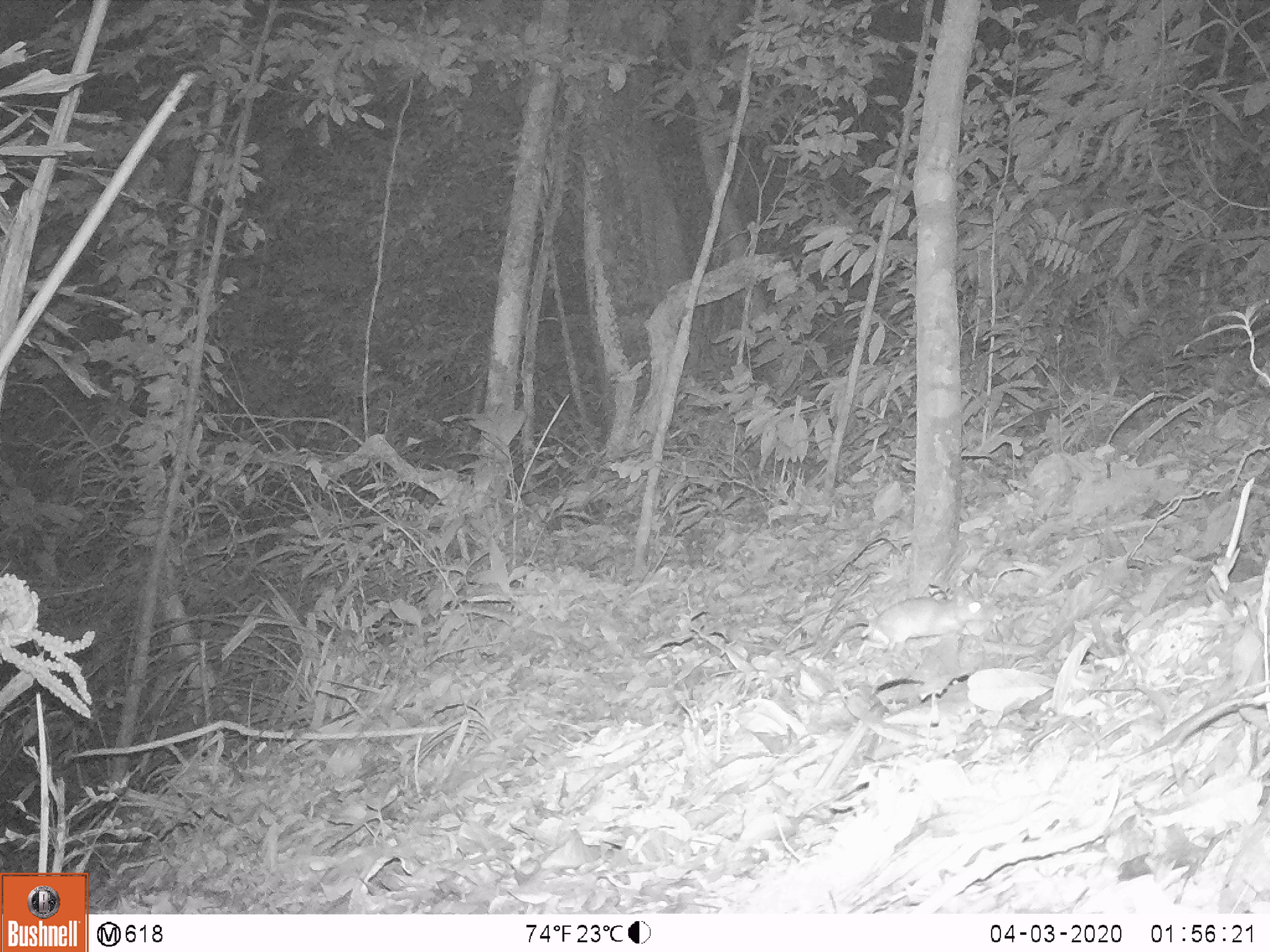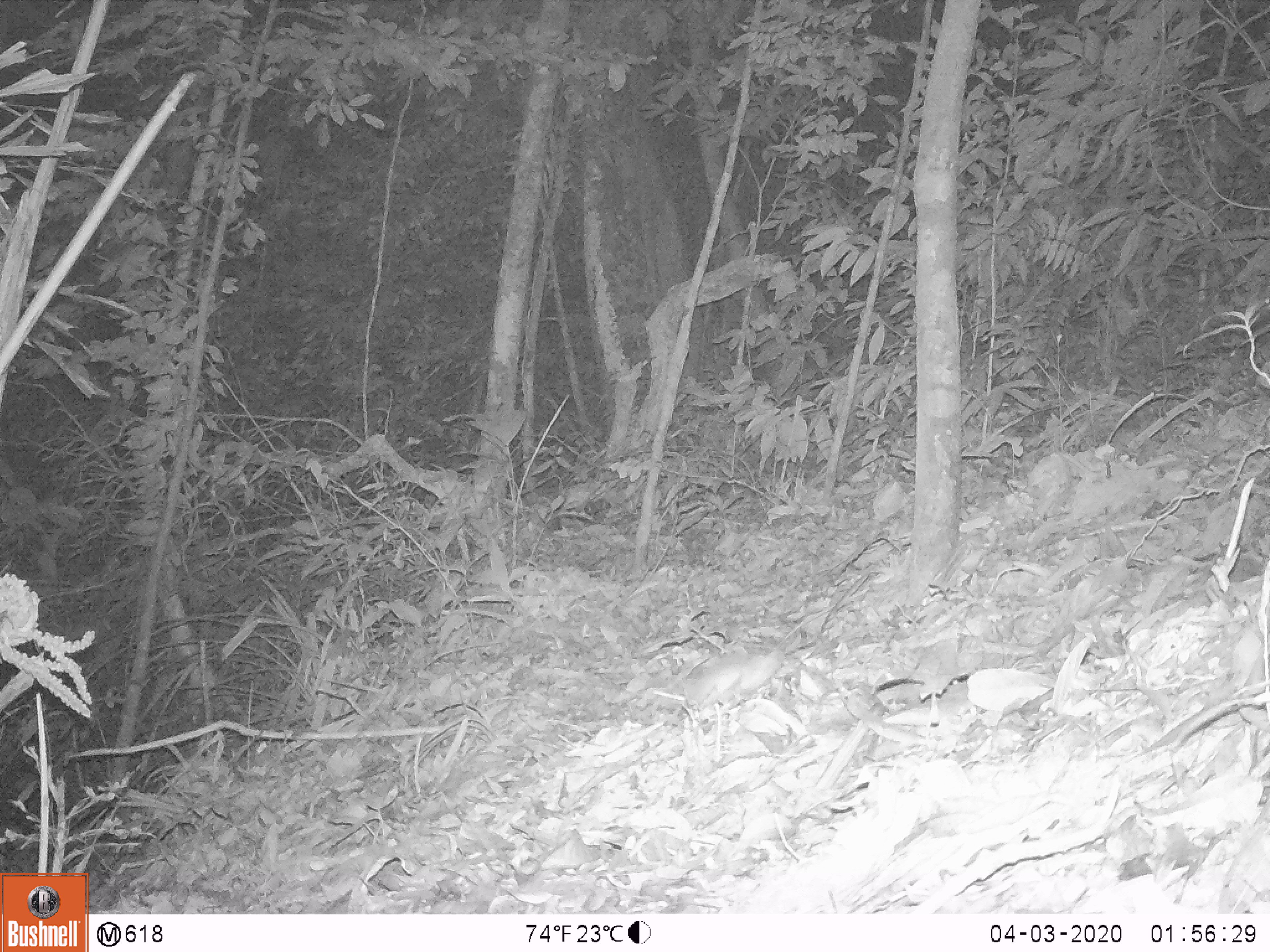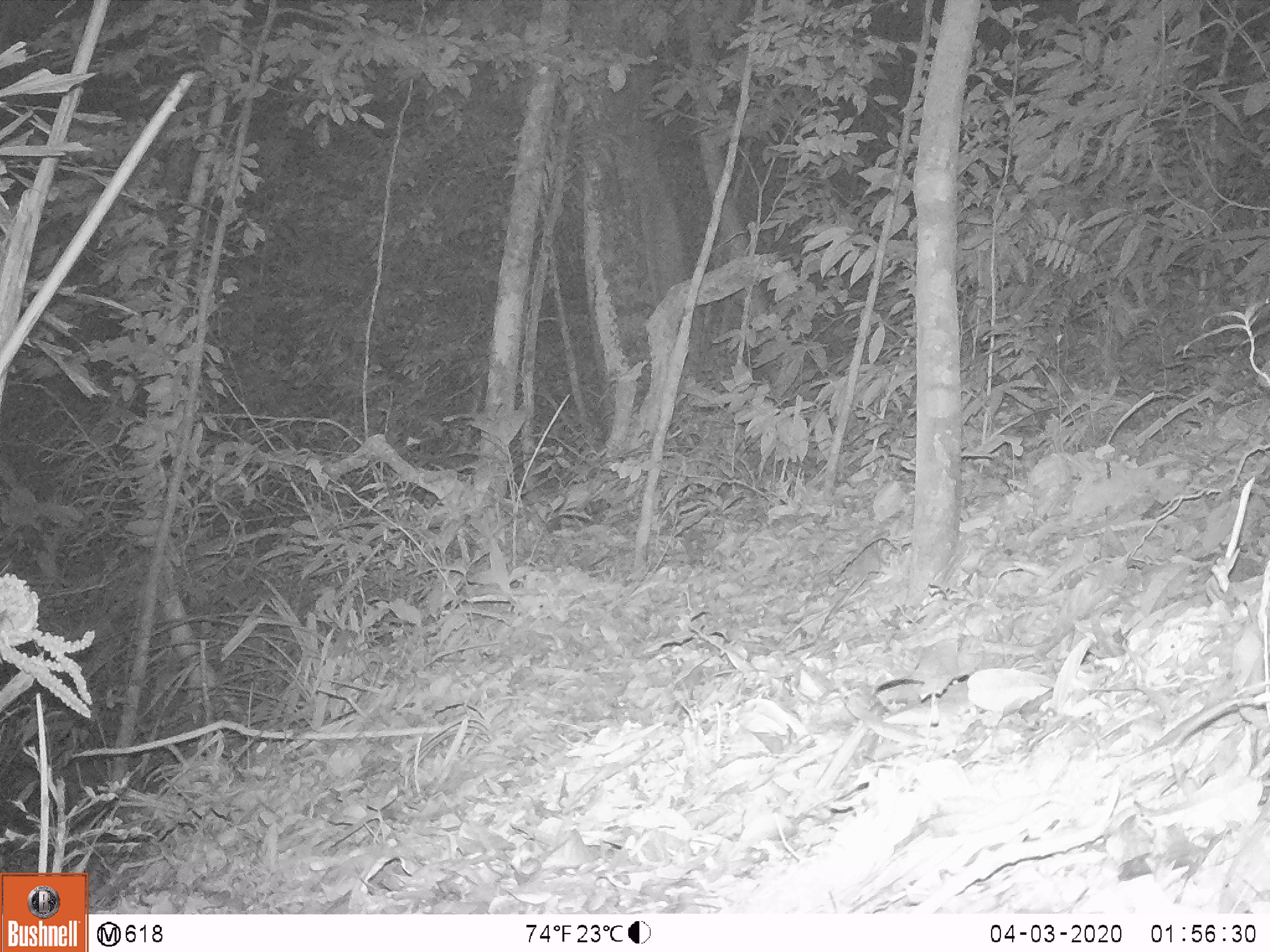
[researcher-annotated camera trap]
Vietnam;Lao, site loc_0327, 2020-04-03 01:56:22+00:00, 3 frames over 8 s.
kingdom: Animalia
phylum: Chordata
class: Mammalia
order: Rodentia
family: Muridae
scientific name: Muridae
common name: old-world mice and rats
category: unidentified murid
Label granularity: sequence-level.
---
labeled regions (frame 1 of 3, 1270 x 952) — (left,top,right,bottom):
unidentified murid: (817,583,1002,659)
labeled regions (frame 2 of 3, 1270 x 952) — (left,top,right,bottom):
unidentified murid: (686,650,786,709)